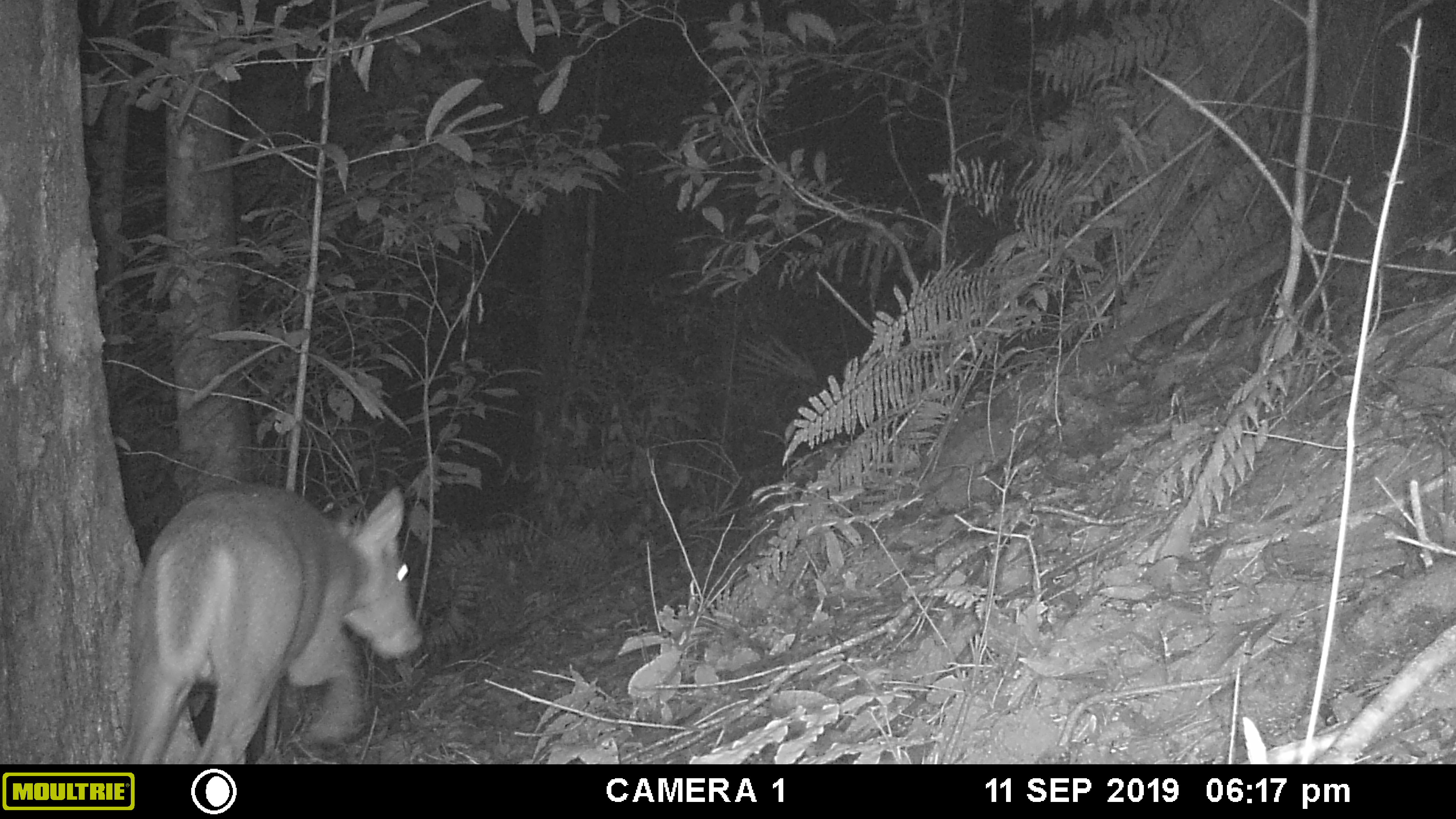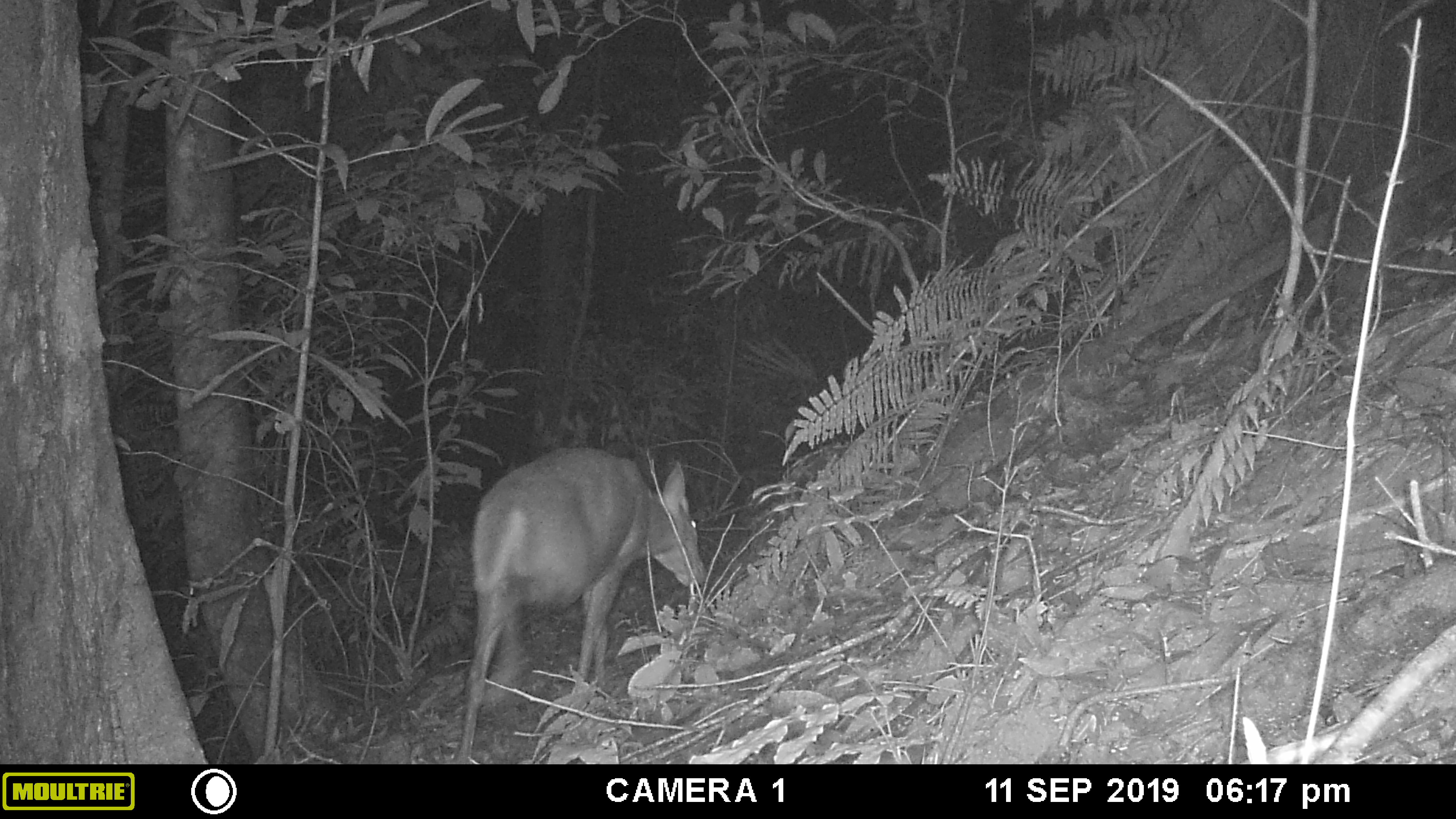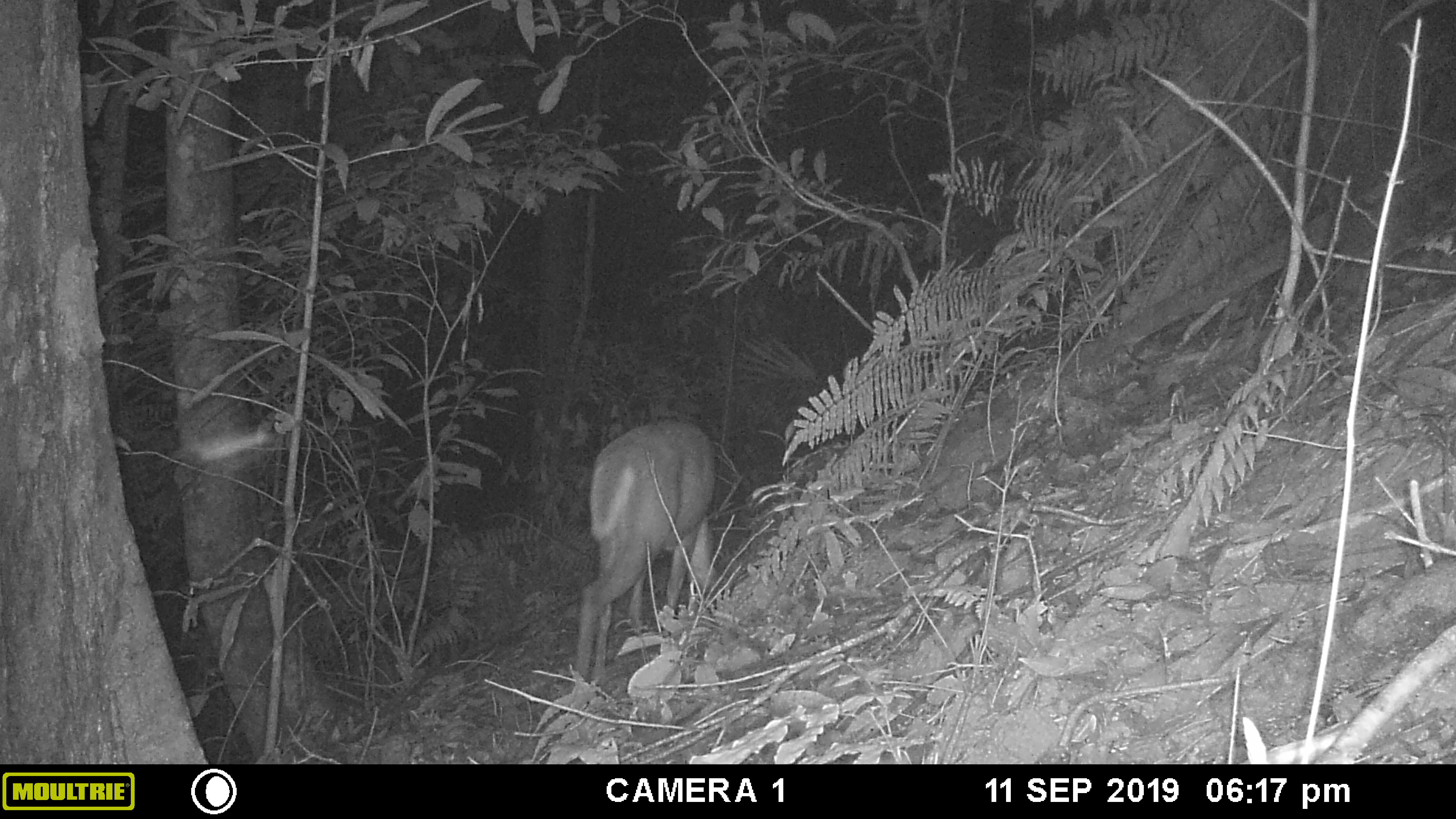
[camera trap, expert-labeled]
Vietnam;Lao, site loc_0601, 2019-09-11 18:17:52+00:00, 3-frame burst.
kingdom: Animalia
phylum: Chordata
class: Mammalia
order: Artiodactyla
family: Cervidae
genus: Muntiacus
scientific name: Muntiacus rooseveltorum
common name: roosevelt's muntjac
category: roosevelts muntjac group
Roosevelts muntjac group (roosevelt's muntjac) (Muntiacus rooseveltorum). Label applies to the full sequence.